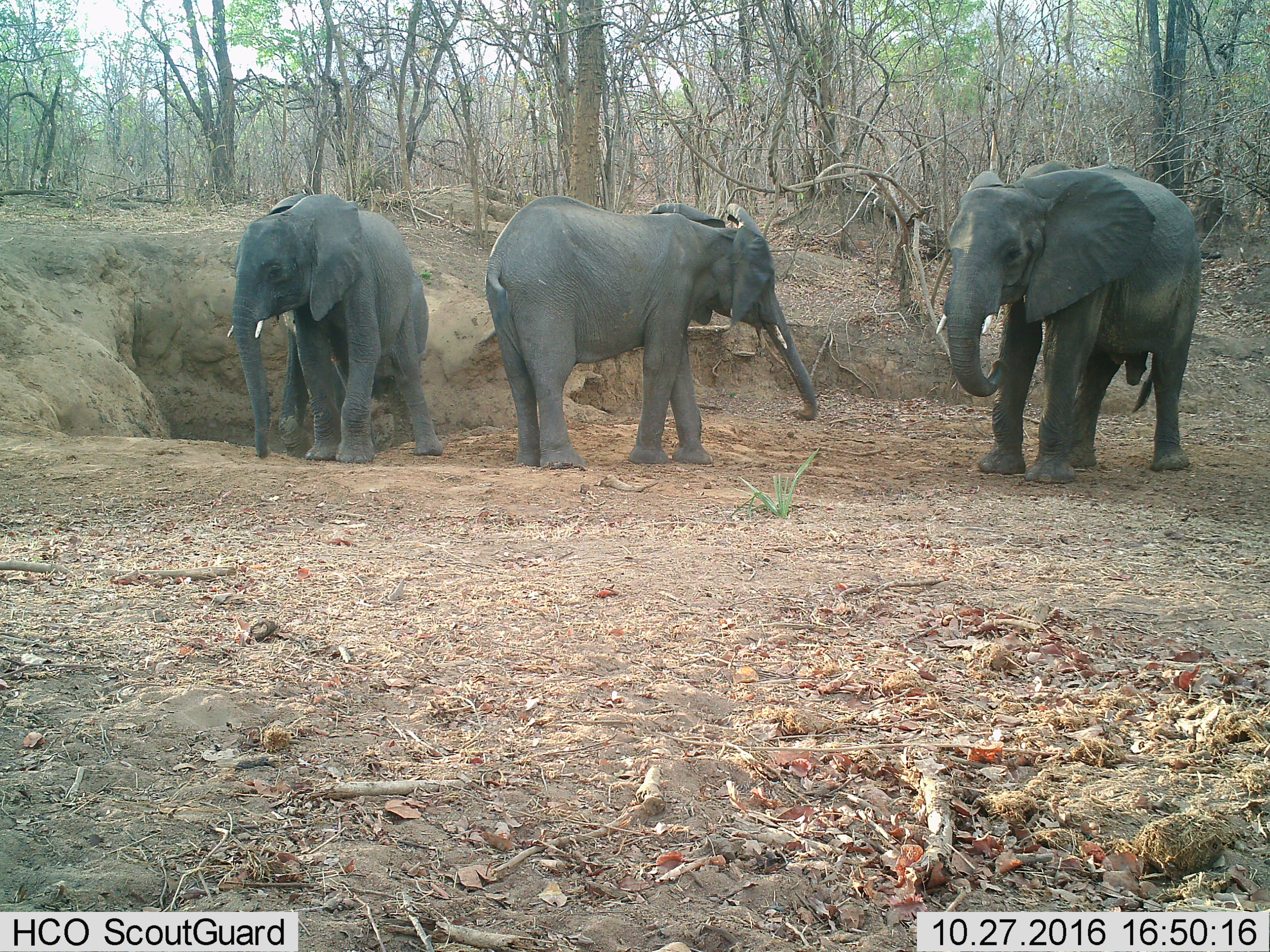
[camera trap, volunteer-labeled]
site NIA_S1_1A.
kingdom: Animalia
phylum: Chordata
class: Mammalia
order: Proboscidea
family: Elephantidae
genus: Loxodonta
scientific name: Loxodonta africana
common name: african bush elephant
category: elephant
Elephant (african bush elephant) (Loxodonta africana), count 3. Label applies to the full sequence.